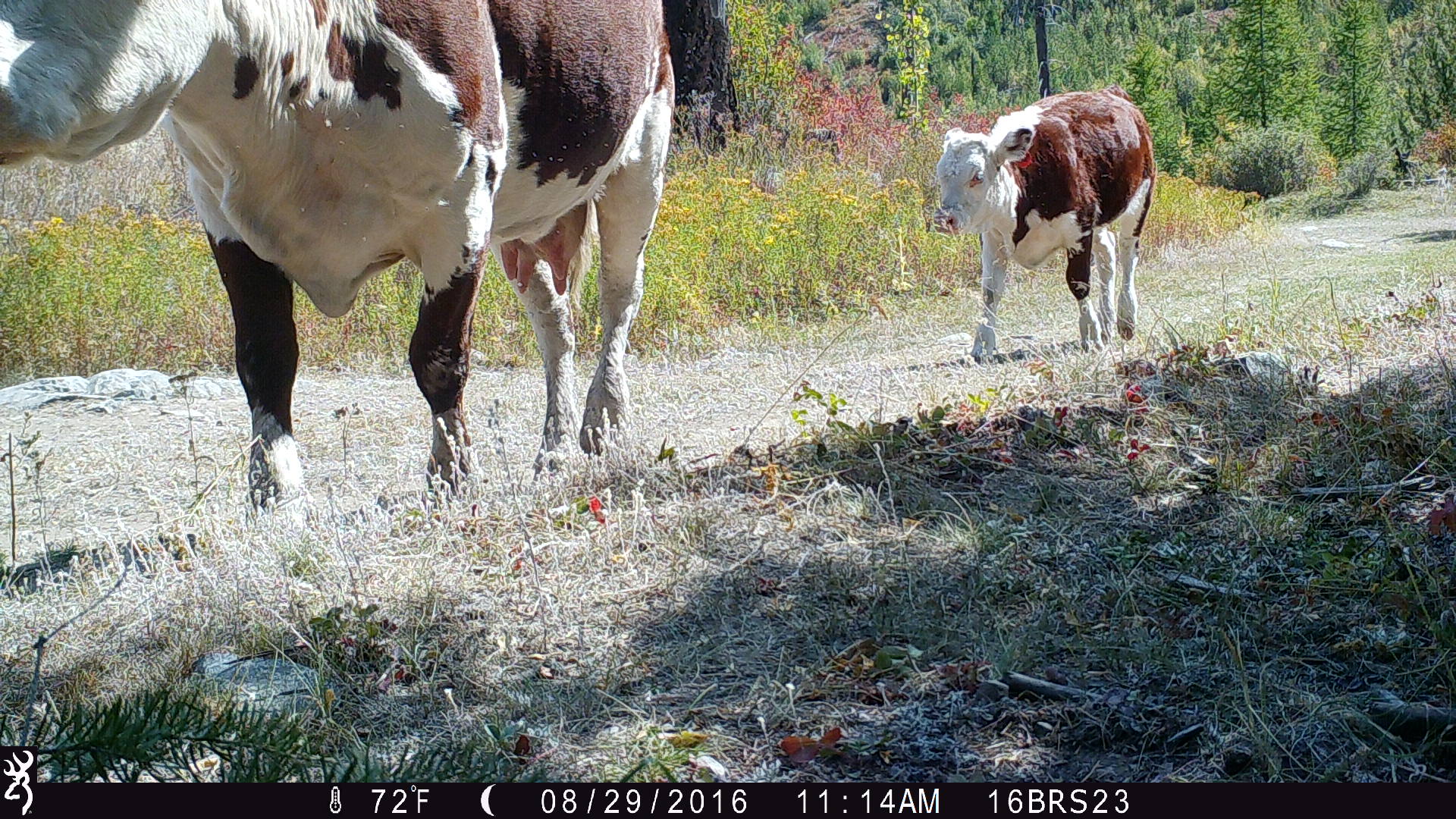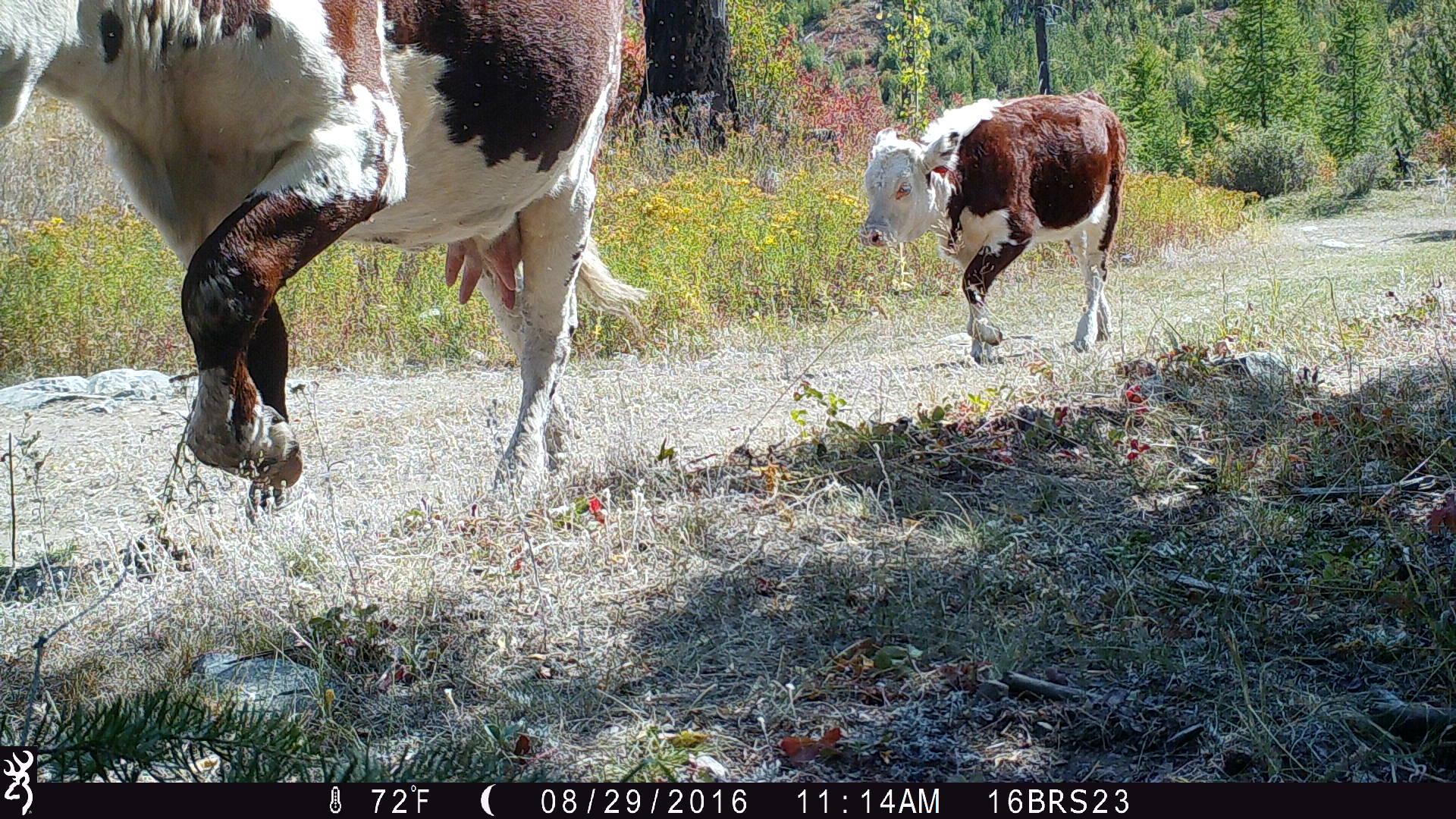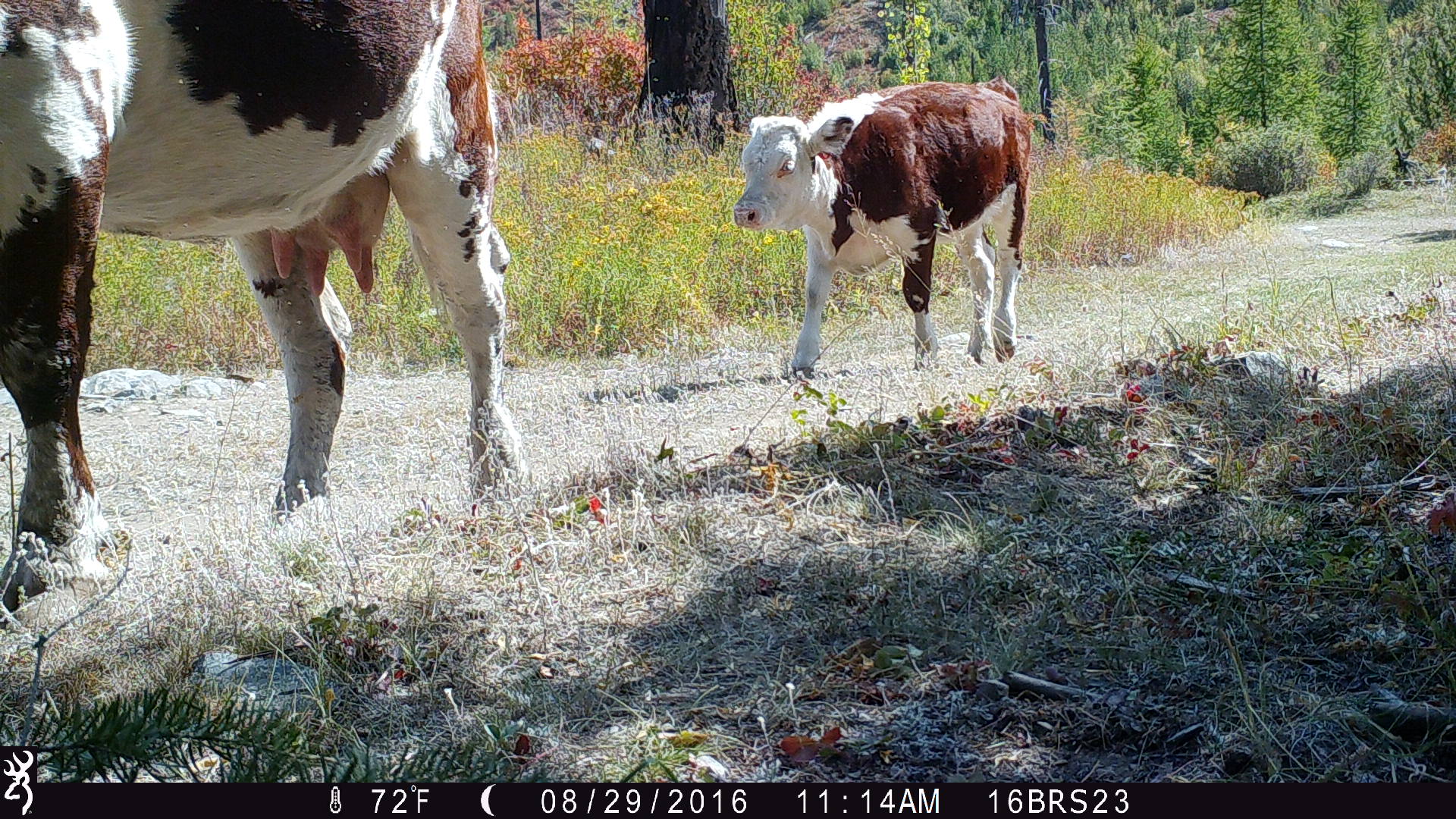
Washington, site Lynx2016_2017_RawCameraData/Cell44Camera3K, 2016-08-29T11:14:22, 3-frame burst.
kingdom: Animalia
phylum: Chordata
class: Mammalia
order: Artiodactyla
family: Bovidae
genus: Bos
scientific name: Bos taurus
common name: domestic cattle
Domestic cattle (Bos taurus). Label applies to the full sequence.